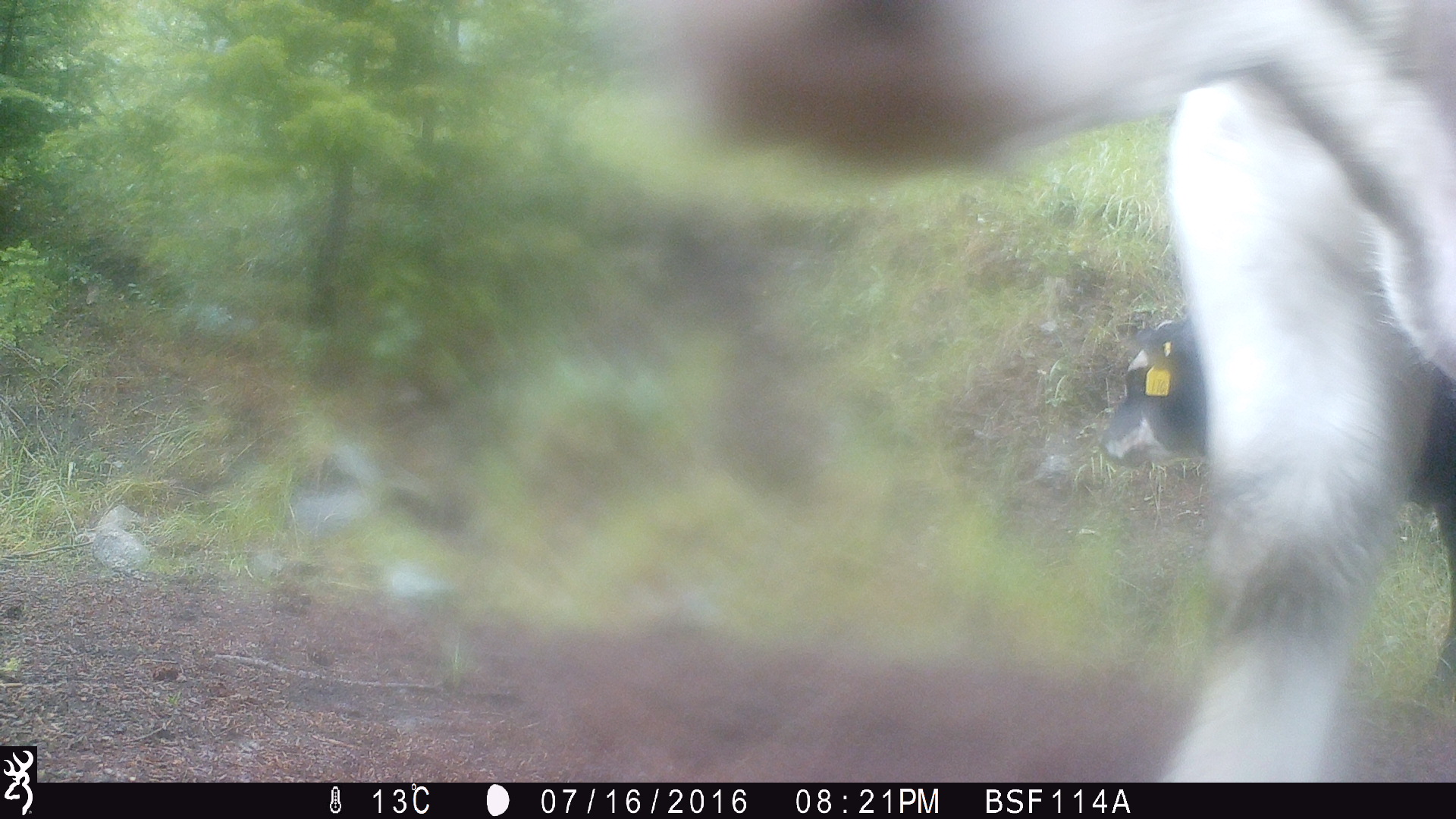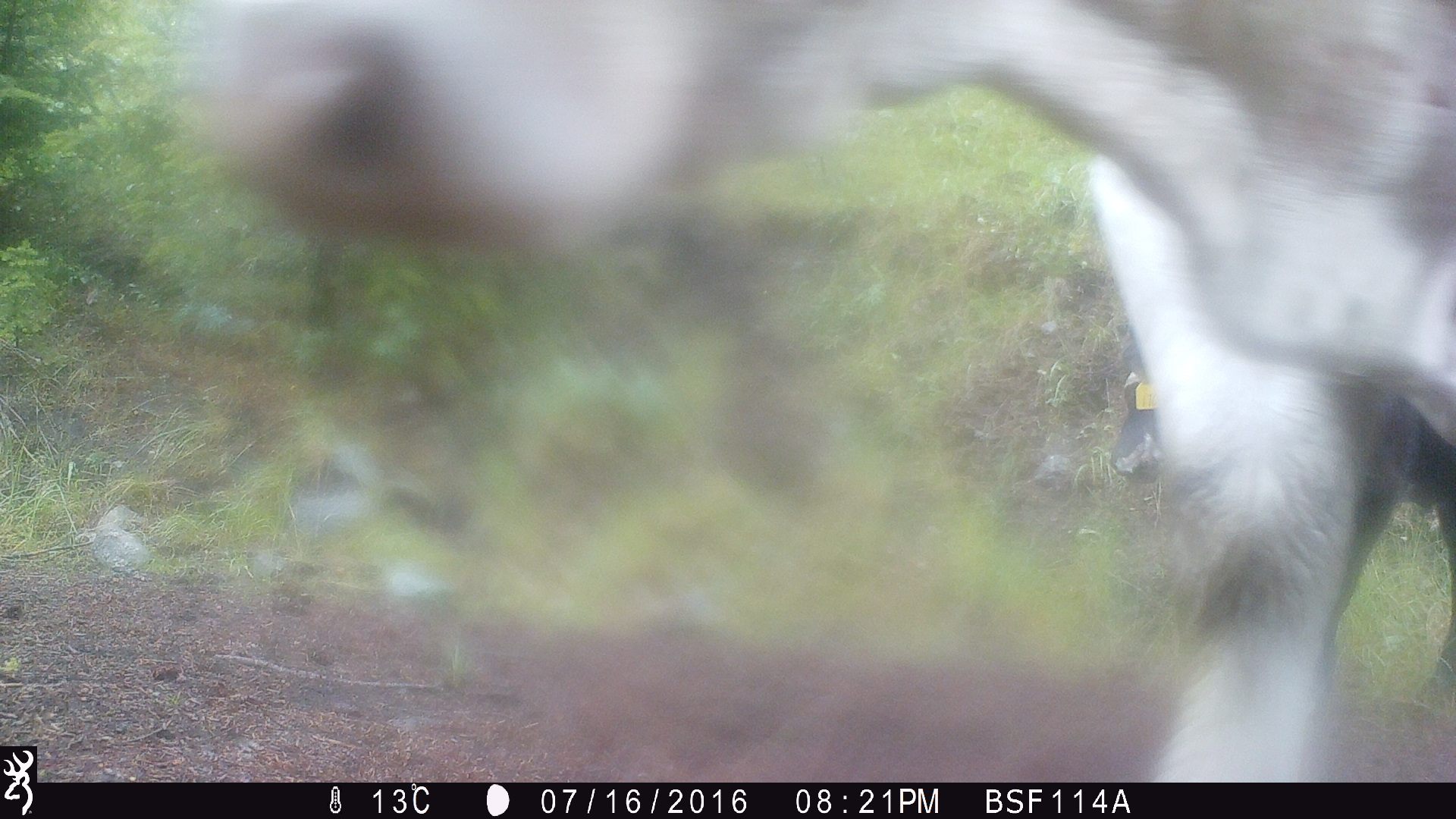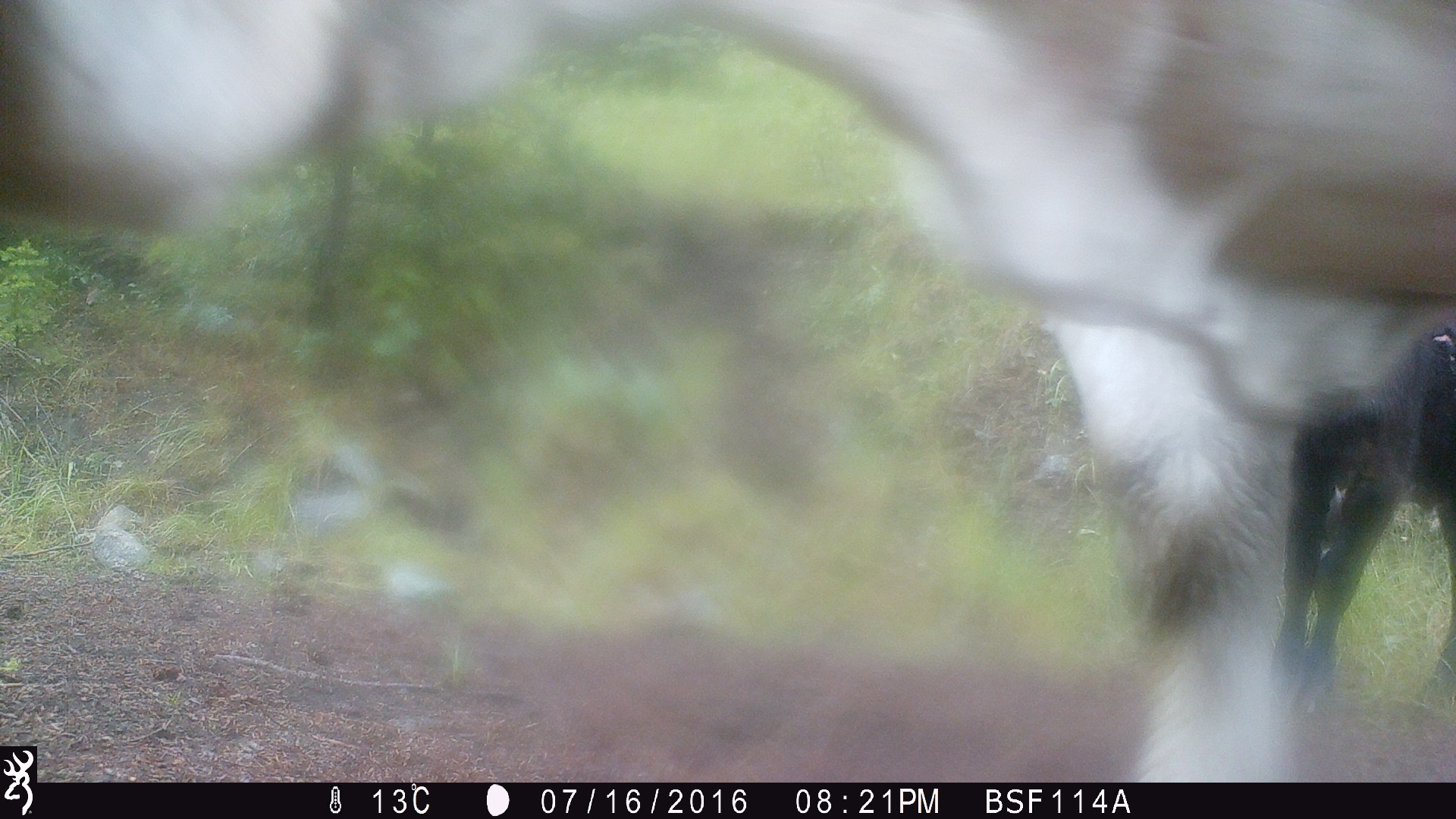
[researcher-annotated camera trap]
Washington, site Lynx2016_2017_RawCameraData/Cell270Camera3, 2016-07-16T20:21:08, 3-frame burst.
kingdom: Animalia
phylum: Chordata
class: Mammalia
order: Artiodactyla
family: Bovidae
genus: Bos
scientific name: Bos taurus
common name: domestic cattle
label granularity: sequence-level